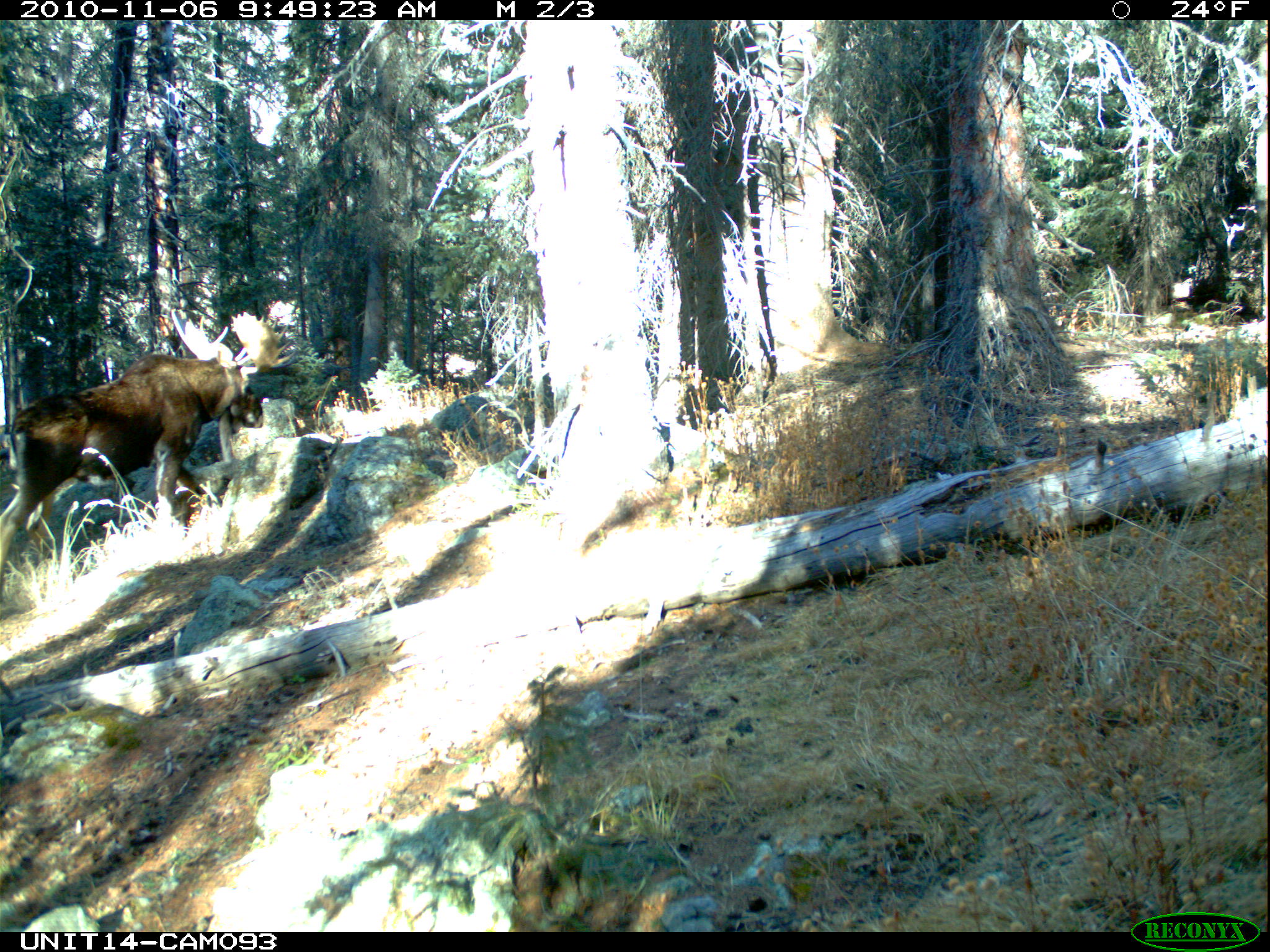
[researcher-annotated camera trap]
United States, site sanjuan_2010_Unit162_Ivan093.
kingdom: Animalia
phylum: Chordata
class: Mammalia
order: Artiodactyla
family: Cervidae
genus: Alces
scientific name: Alces alces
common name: moose